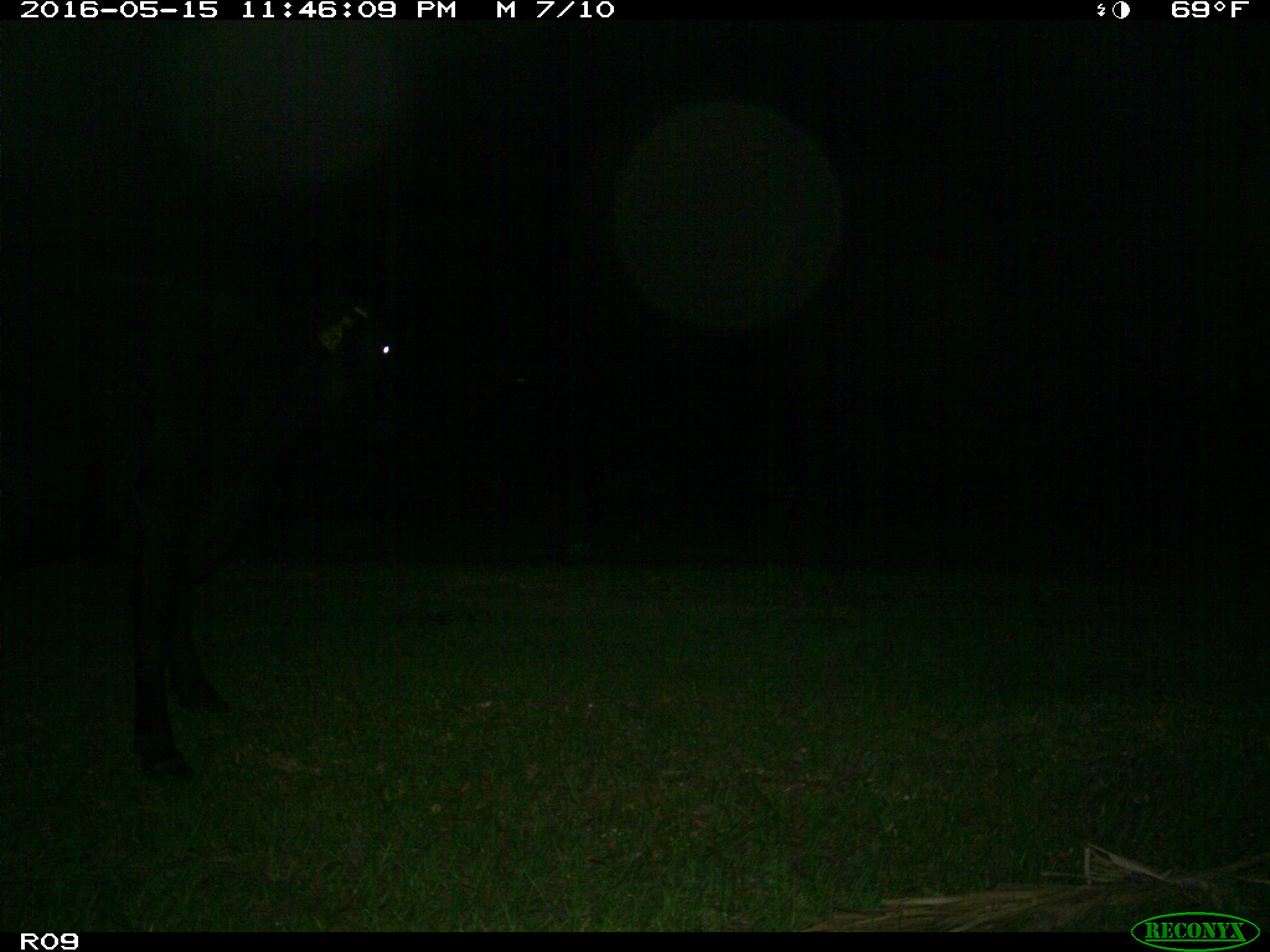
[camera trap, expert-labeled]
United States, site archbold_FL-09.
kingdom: Animalia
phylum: Chordata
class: Mammalia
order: Artiodactyla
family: Bovidae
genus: Bos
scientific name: Bos taurus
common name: domestic cow